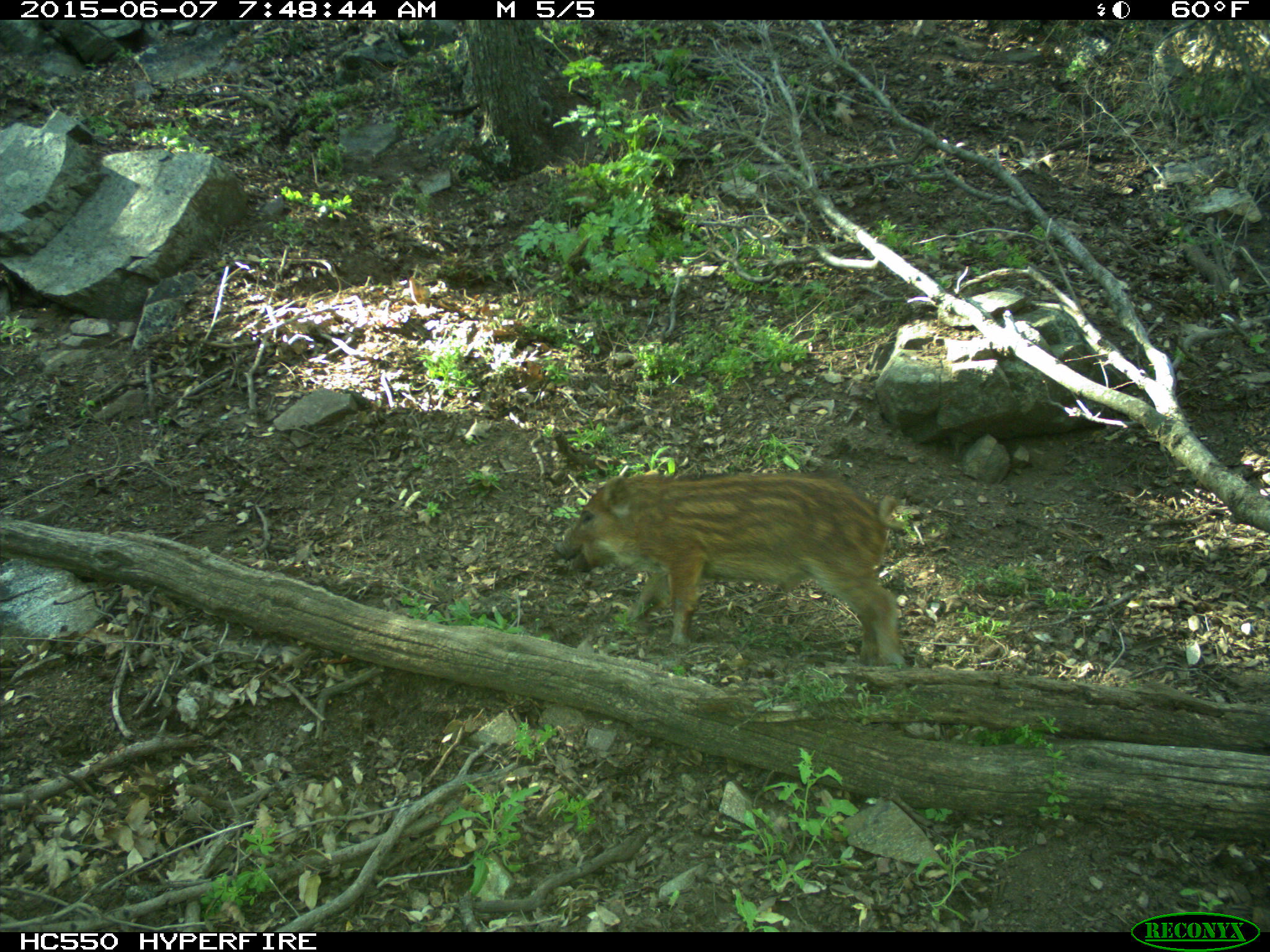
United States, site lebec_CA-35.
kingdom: Animalia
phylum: Chordata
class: Mammalia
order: Artiodactyla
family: Suidae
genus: Sus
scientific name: Sus scrofa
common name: wild boar